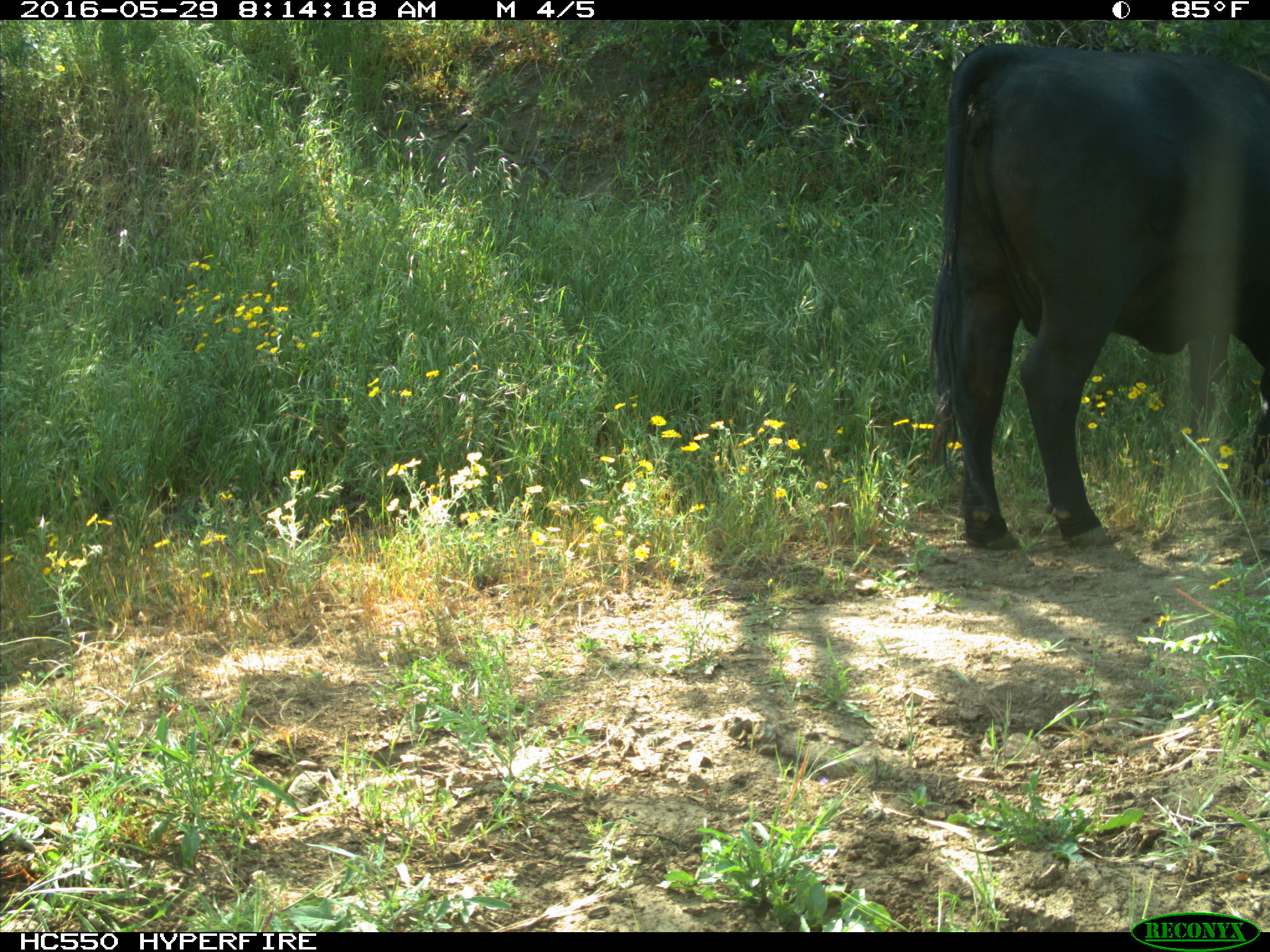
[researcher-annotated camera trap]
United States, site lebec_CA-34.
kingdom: Animalia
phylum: Chordata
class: Mammalia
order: Artiodactyla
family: Bovidae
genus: Bos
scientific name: Bos taurus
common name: domestic cow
Bos taurus (domestic cow).